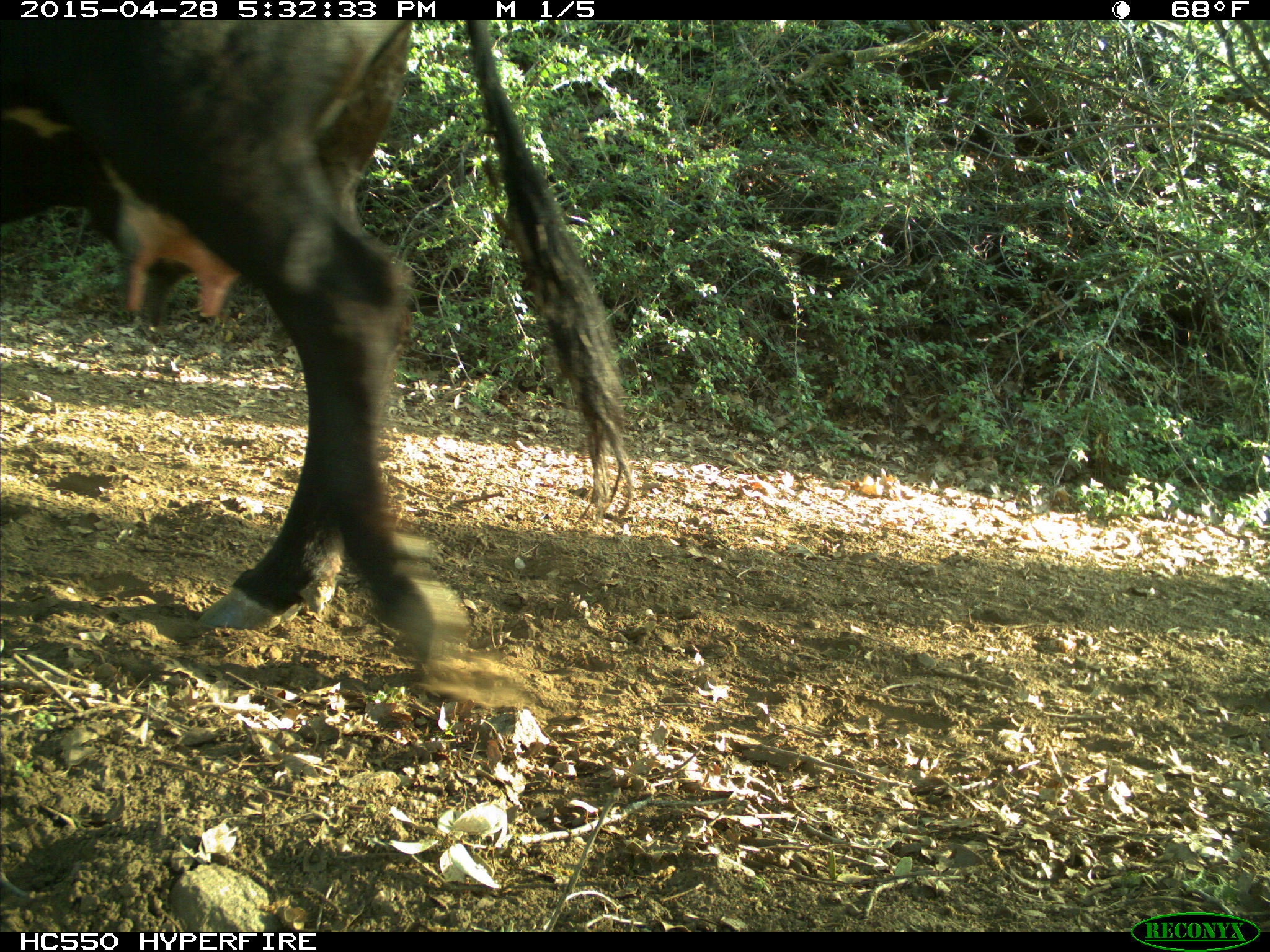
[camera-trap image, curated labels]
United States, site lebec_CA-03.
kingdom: Animalia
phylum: Chordata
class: Mammalia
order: Artiodactyla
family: Bovidae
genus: Bos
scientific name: Bos taurus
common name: domestic cow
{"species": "Bos taurus (domestic cow)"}